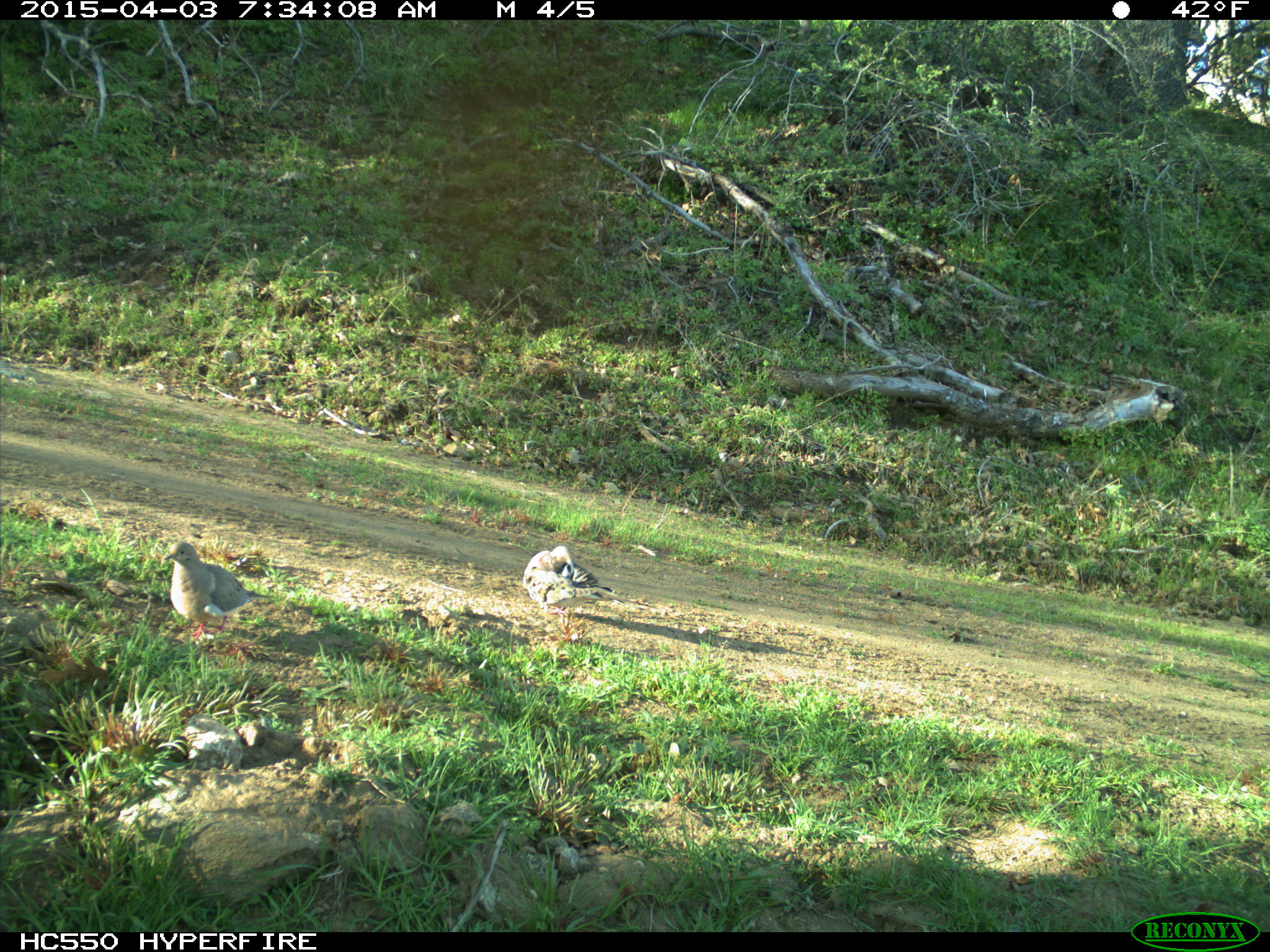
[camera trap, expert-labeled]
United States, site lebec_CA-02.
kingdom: Animalia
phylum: Chordata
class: Aves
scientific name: Aves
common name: birds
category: unidentified bird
Unidentified bird (birds) (Aves).